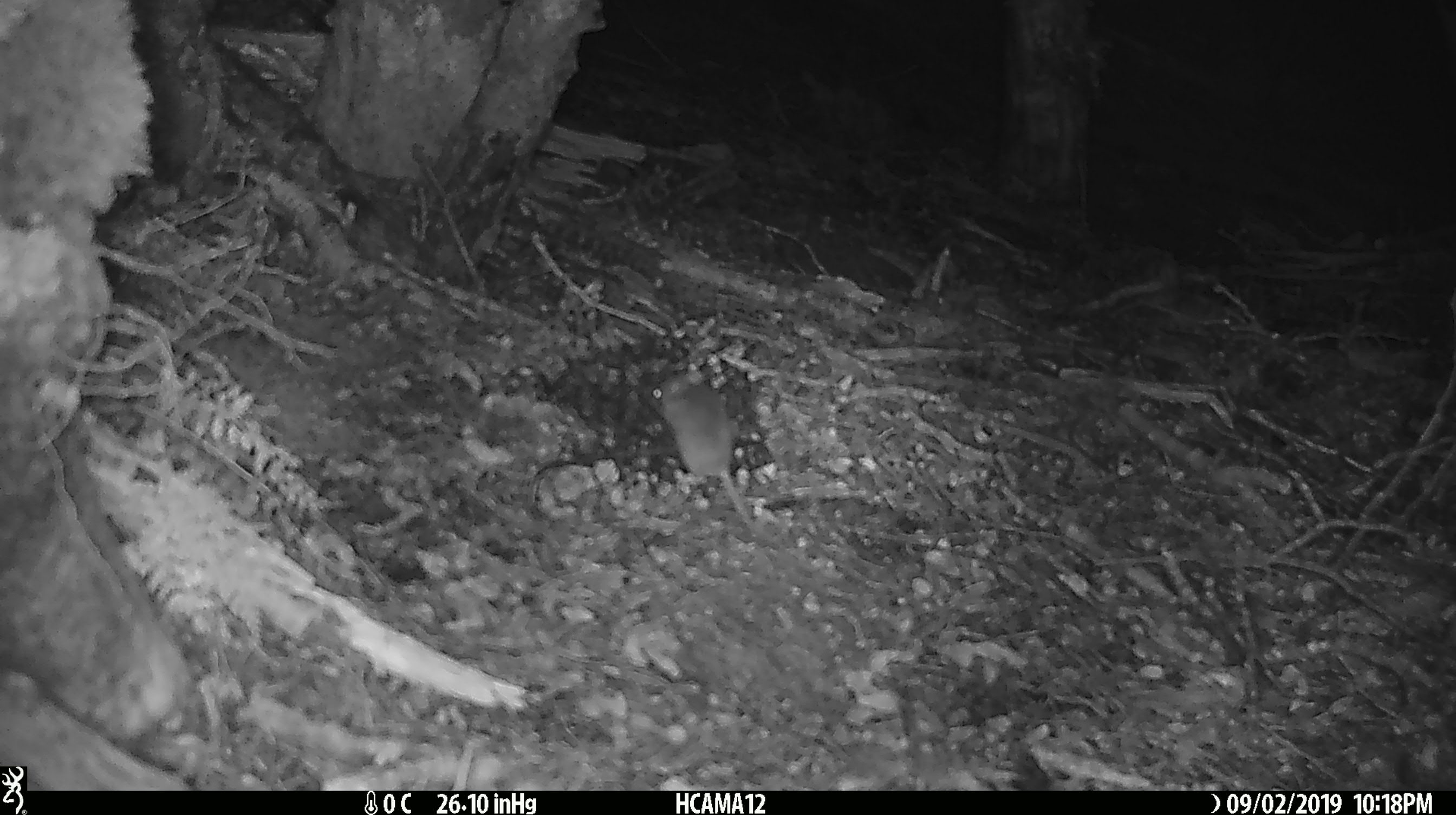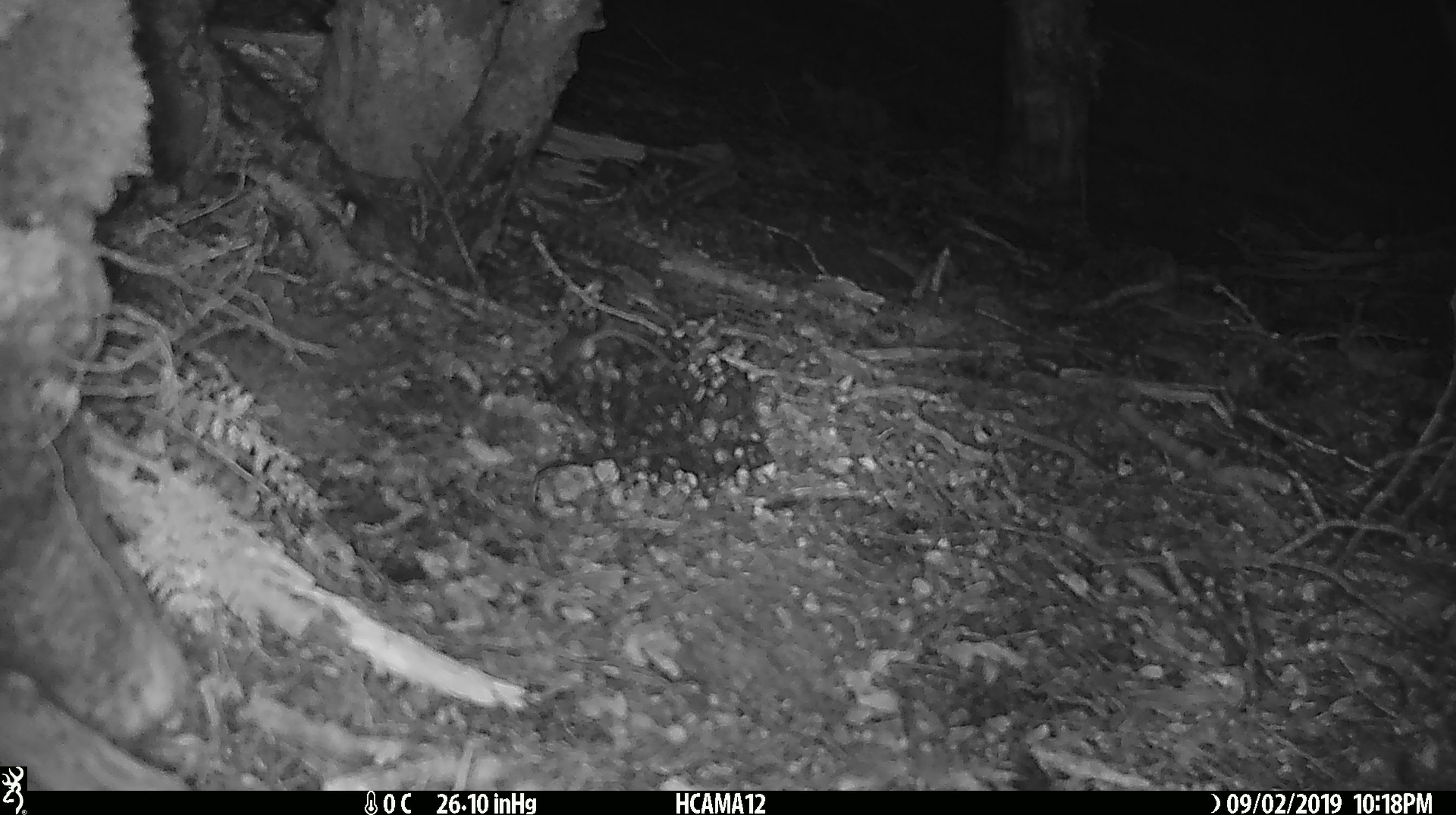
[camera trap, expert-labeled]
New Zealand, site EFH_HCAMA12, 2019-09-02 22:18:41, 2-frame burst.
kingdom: Animalia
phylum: Chordata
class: Mammalia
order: Rodentia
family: Muridae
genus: Mus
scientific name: Mus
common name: mouse